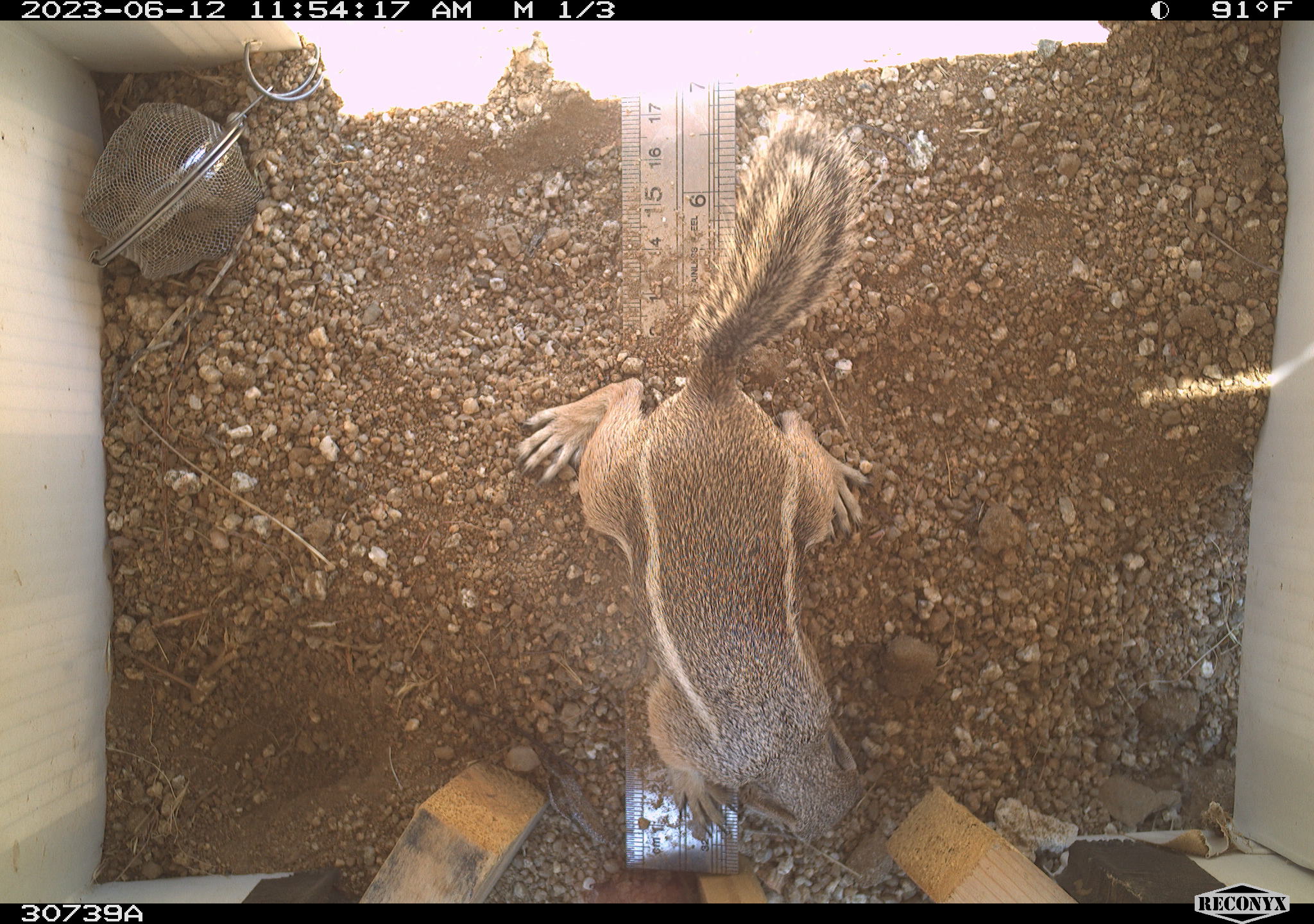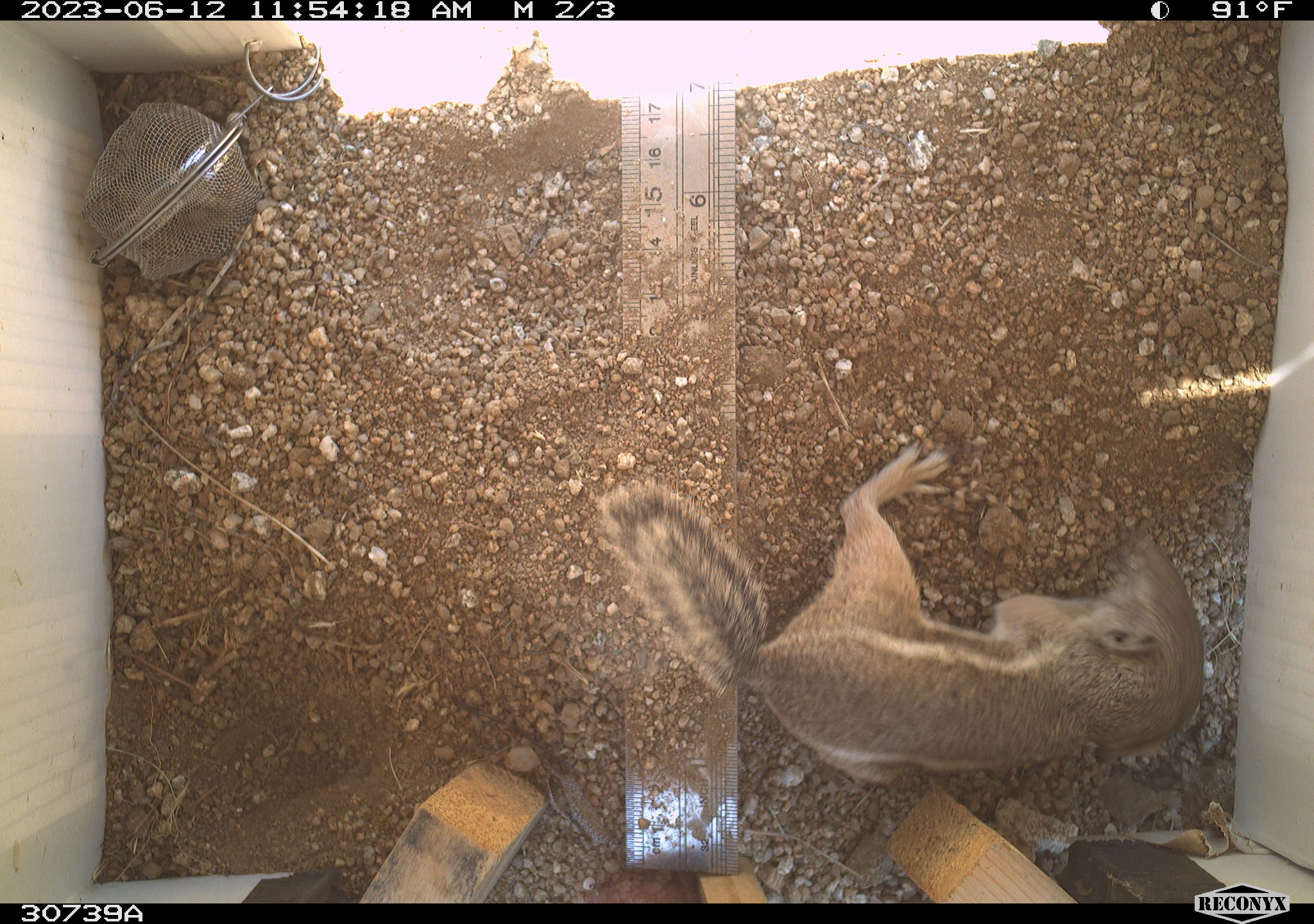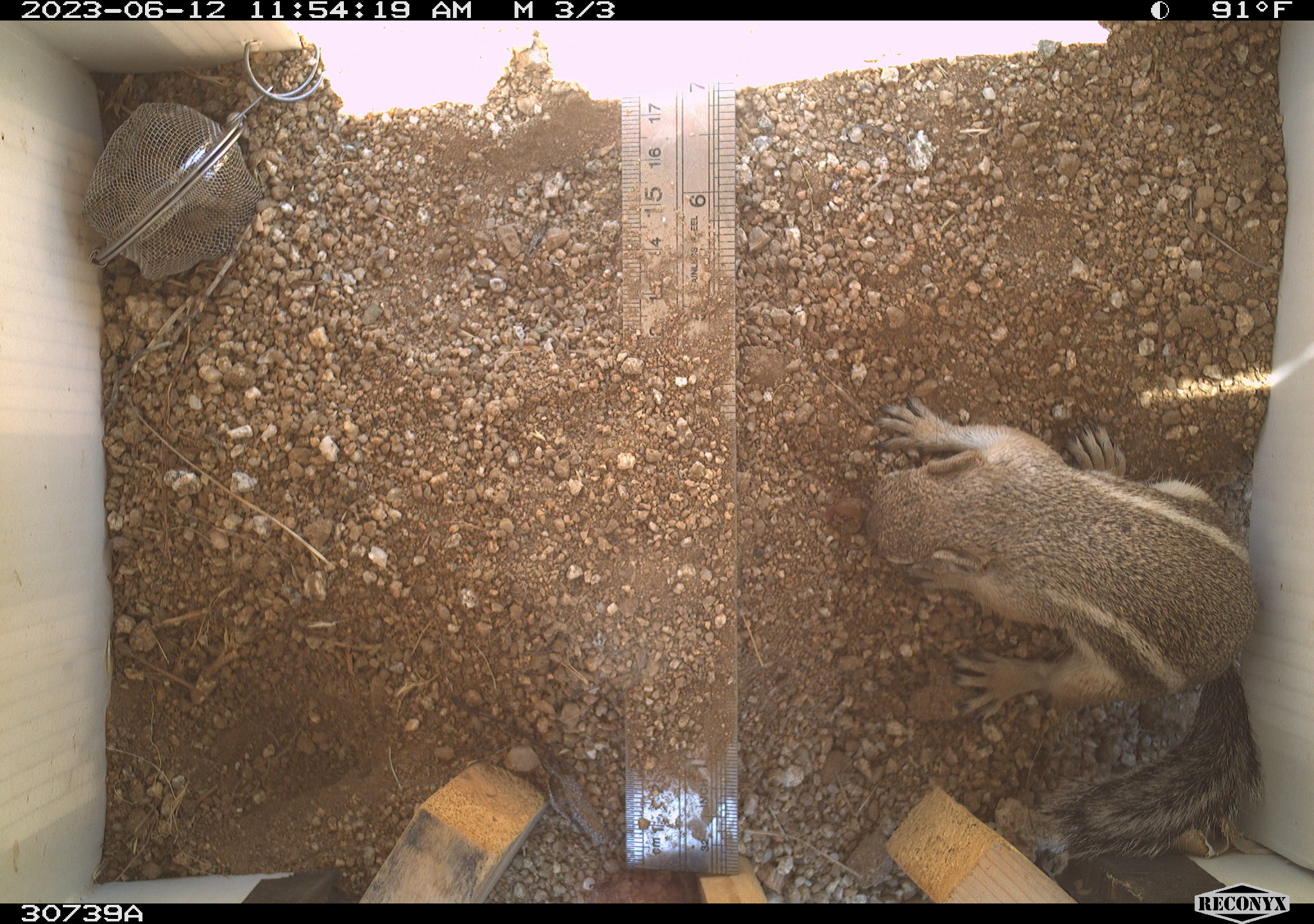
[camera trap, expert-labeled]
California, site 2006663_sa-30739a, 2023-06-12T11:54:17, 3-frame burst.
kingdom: Animalia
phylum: Chordata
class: Mammalia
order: Rodentia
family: Sciuridae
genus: Ammospermophilus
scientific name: Ammospermophilus leucurus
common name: white-tailed antelope squirrel